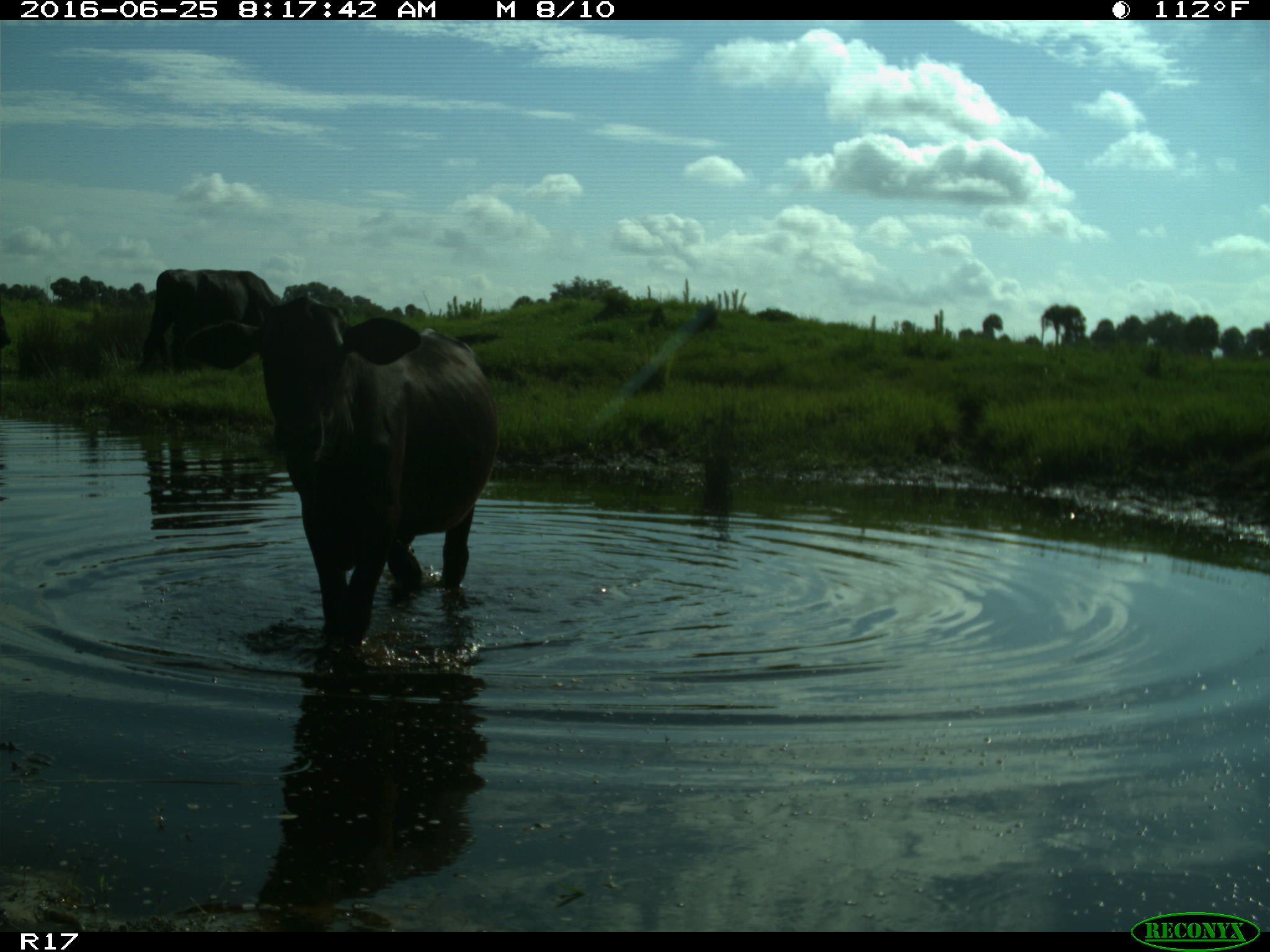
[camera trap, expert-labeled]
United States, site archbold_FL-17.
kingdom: Animalia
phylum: Chordata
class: Mammalia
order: Artiodactyla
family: Bovidae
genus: Bos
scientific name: Bos taurus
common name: domestic cow